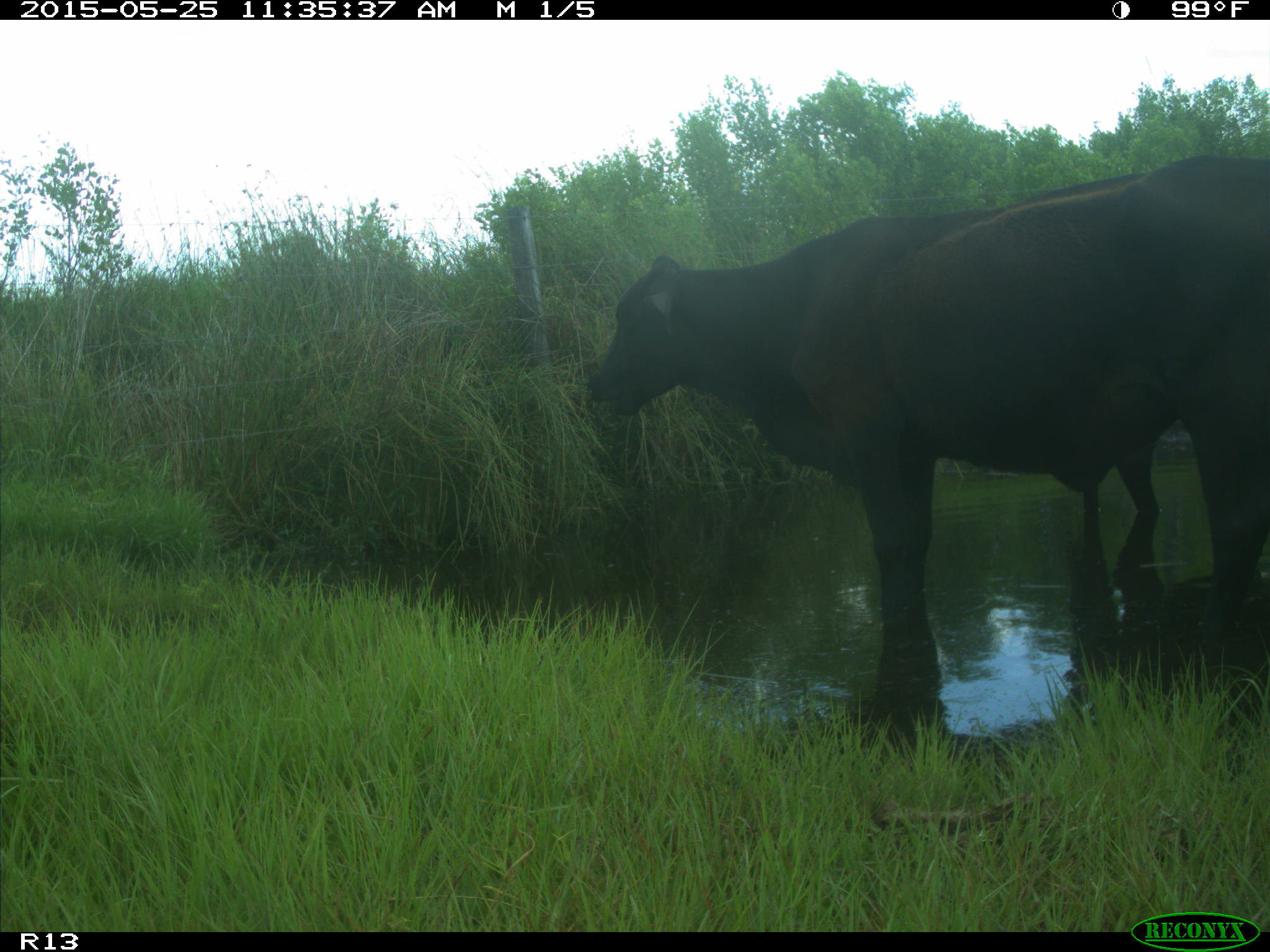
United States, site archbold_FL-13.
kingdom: Animalia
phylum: Chordata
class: Mammalia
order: Artiodactyla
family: Bovidae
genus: Bos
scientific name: Bos taurus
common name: domestic cow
Bos taurus (domestic cow).